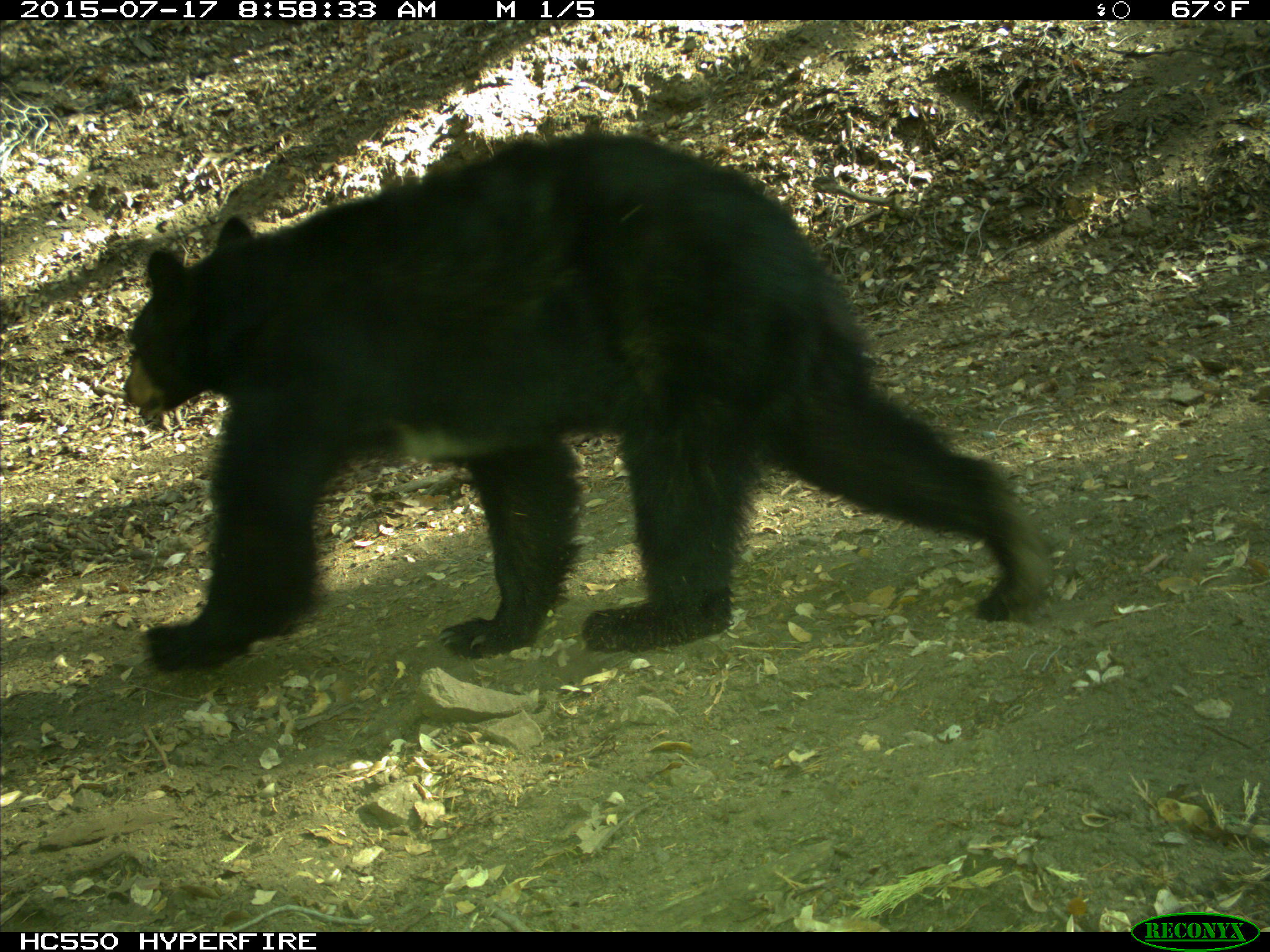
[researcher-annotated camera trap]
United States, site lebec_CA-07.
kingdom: Animalia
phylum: Chordata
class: Mammalia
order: Carnivora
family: Ursidae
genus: Ursus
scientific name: Ursus americanus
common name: american black bear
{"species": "Ursus americanus (american black bear)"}